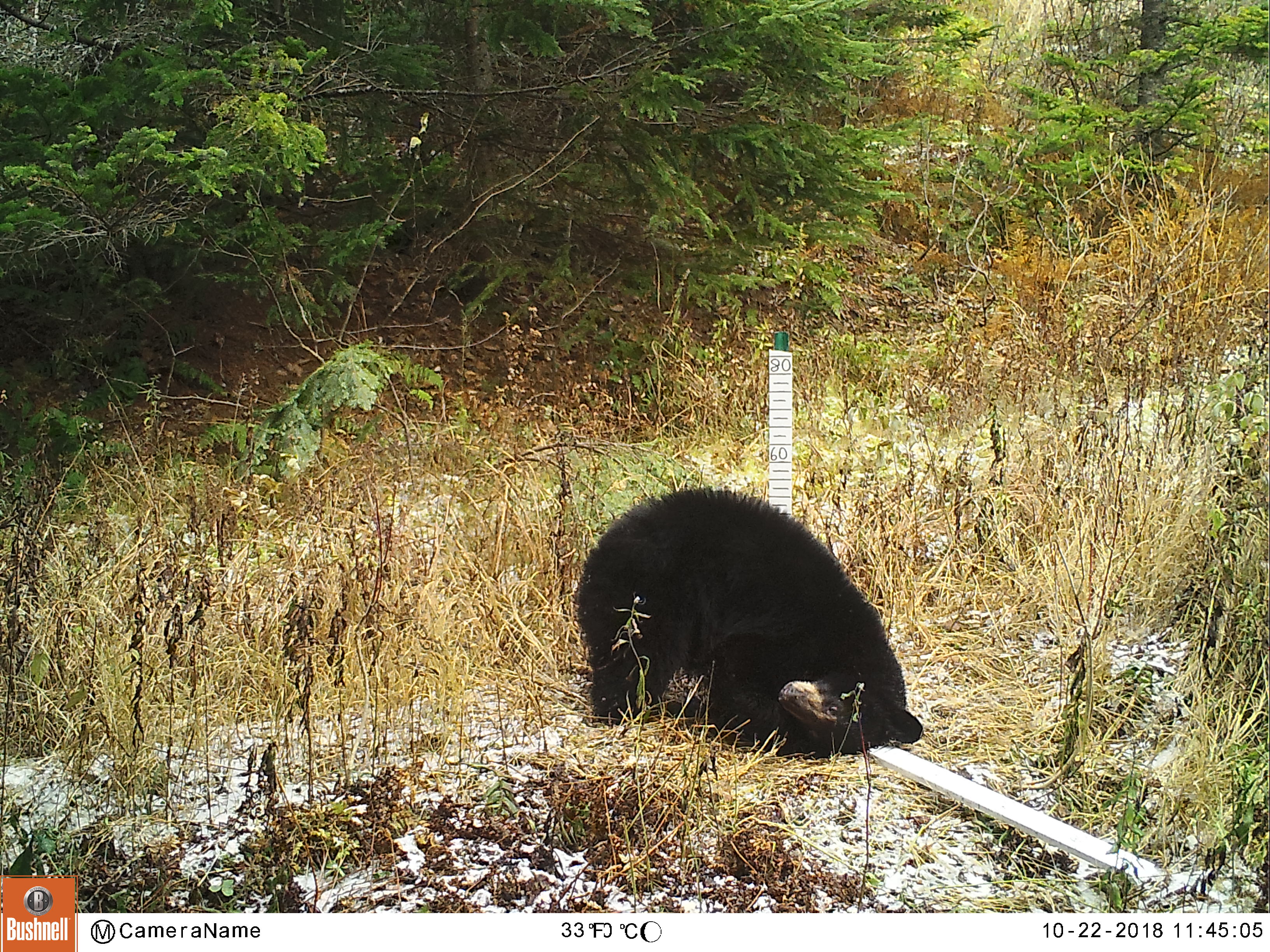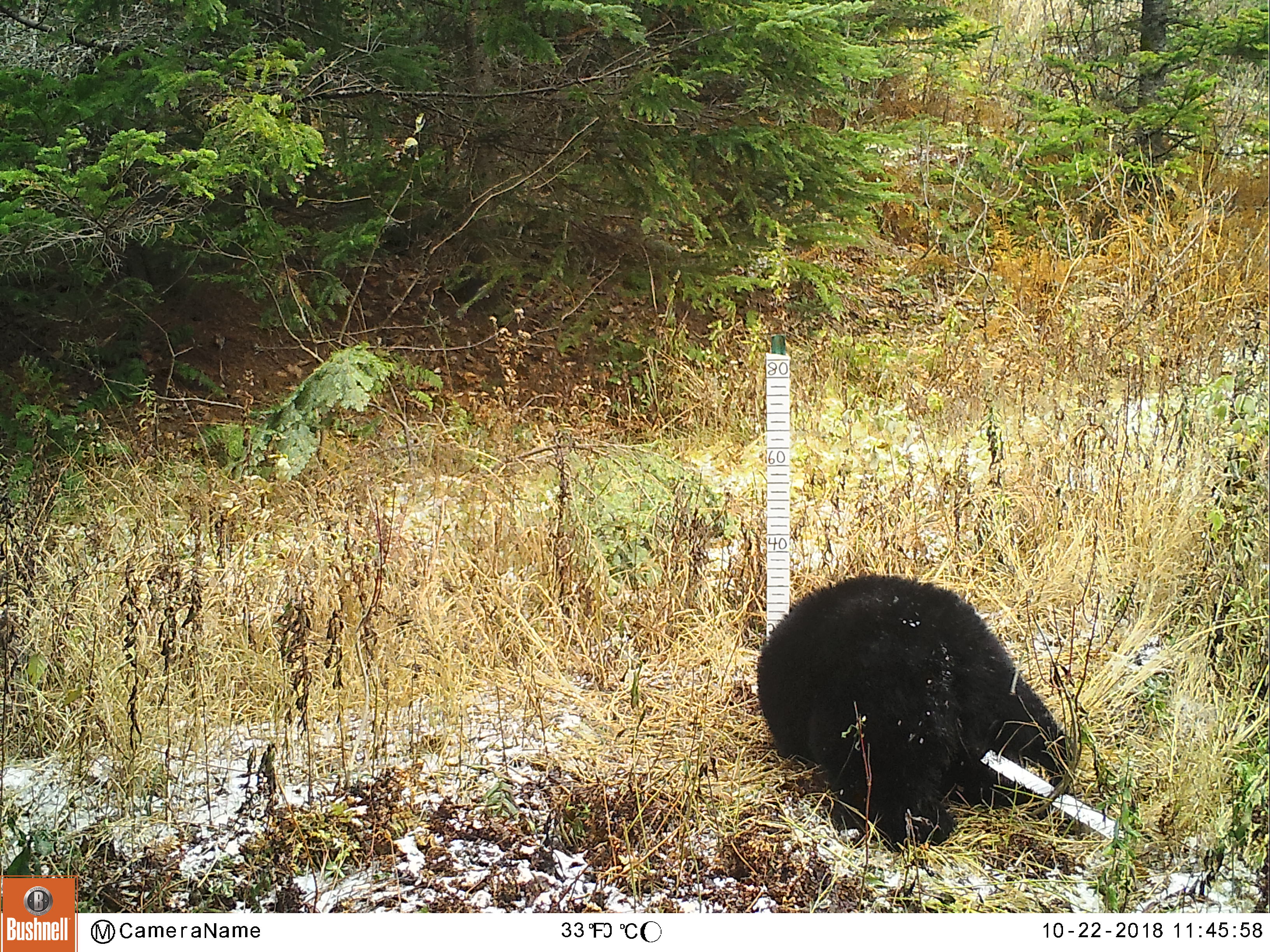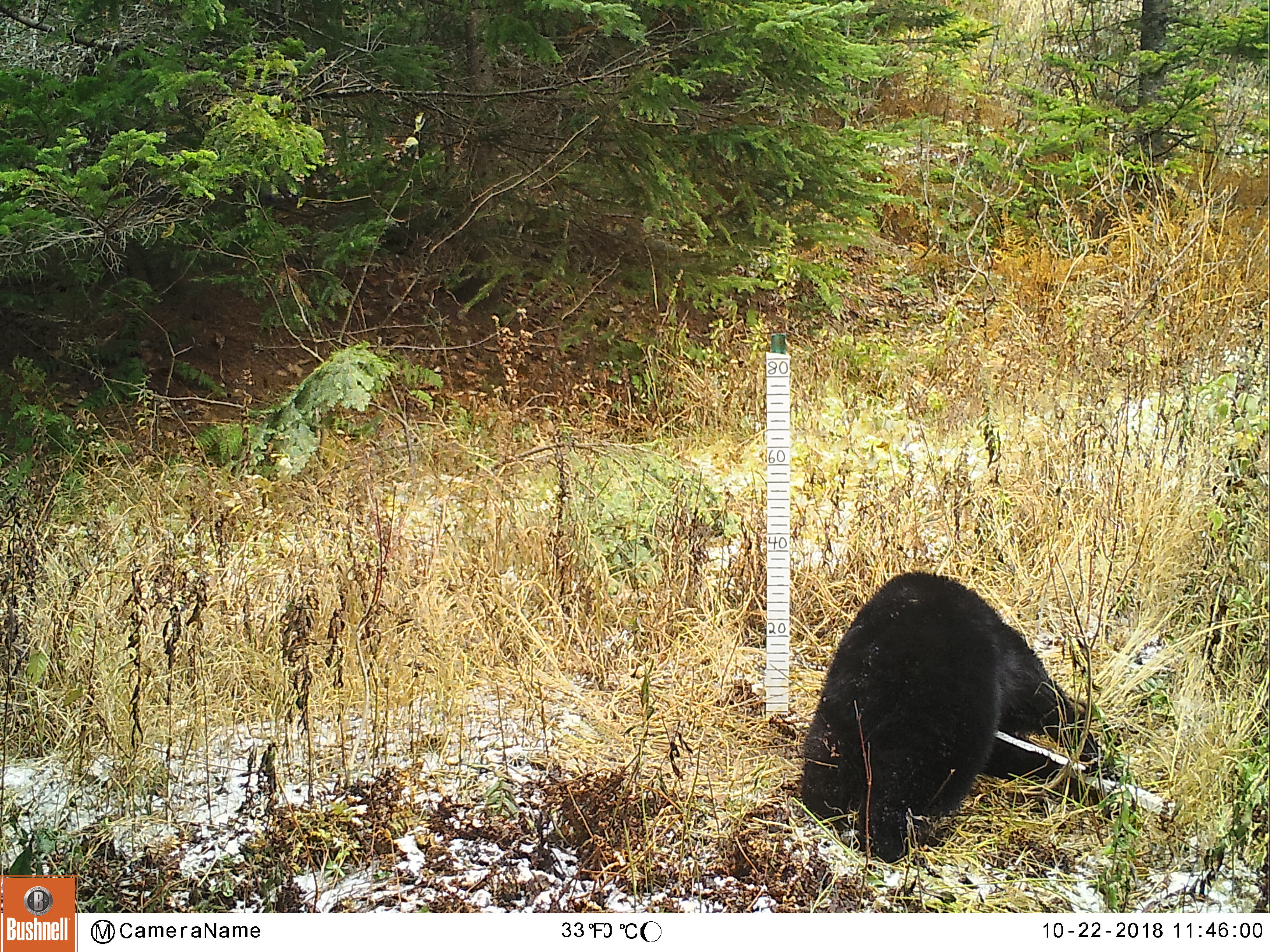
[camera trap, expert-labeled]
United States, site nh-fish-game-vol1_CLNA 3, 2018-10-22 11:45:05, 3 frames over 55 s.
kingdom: Animalia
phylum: Chordata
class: Mammalia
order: Carnivora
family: Ursidae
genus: Ursus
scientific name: Ursus americanus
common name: black bear